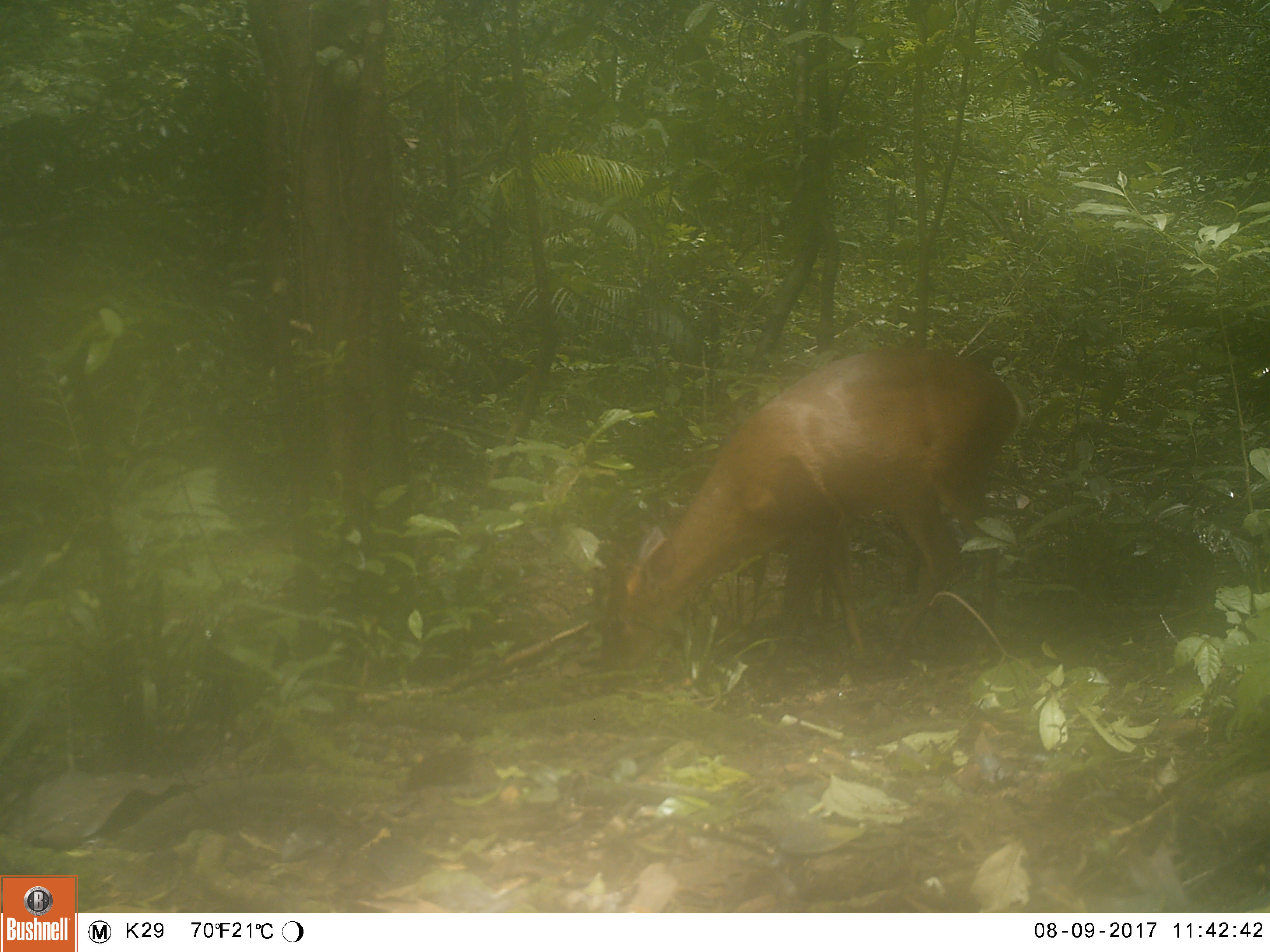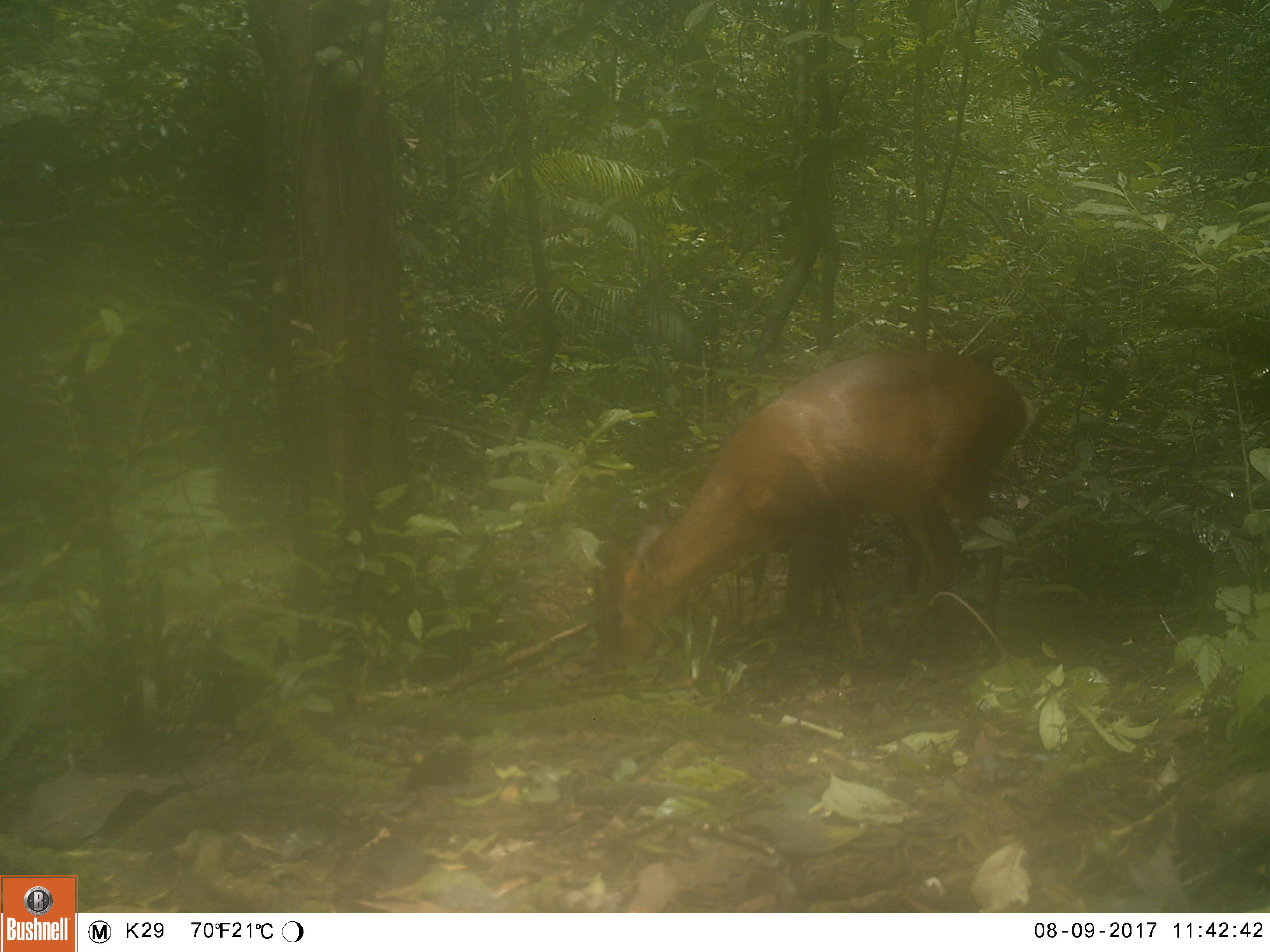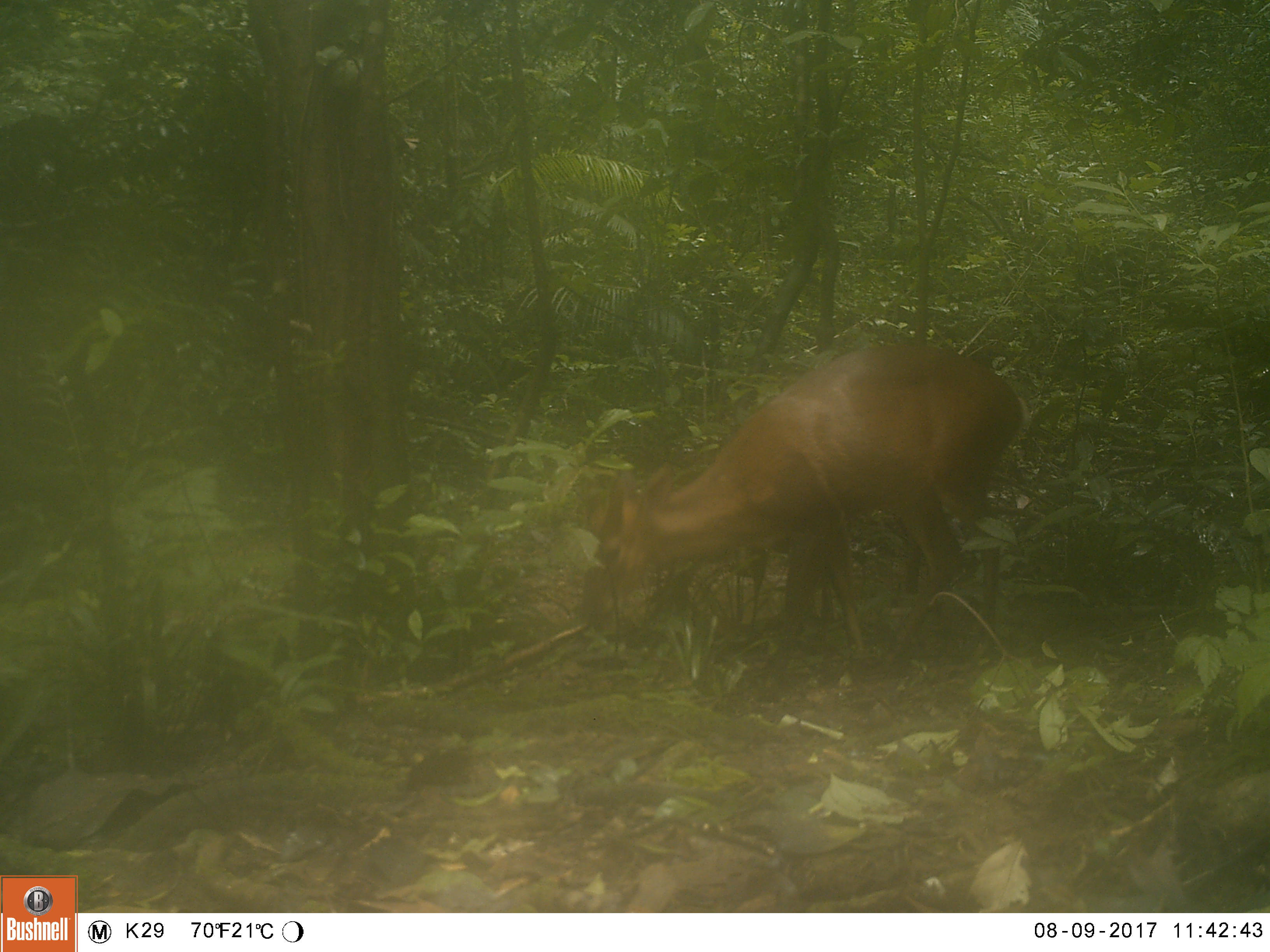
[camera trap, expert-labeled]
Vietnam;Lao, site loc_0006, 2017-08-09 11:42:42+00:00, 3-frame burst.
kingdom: Animalia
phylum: Chordata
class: Mammalia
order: Artiodactyla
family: Cervidae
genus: Muntiacus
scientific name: Muntiacus vuquangensis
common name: large-antlered muntjac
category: large antlered muntjac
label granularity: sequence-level